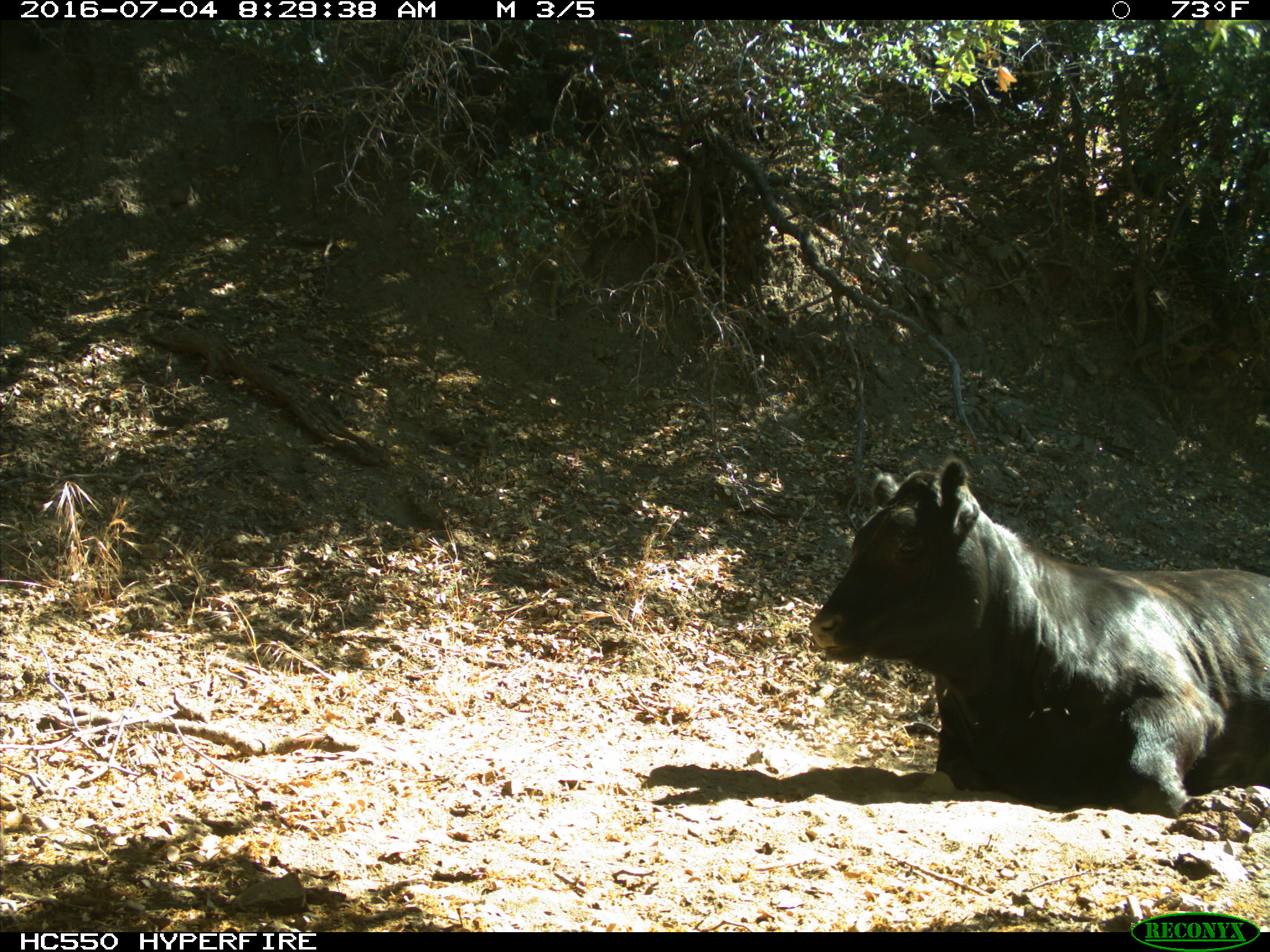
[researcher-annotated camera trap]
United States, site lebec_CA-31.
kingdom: Animalia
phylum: Chordata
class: Mammalia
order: Artiodactyla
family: Bovidae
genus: Bos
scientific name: Bos taurus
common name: domestic cow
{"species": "Bos taurus (domestic cow)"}